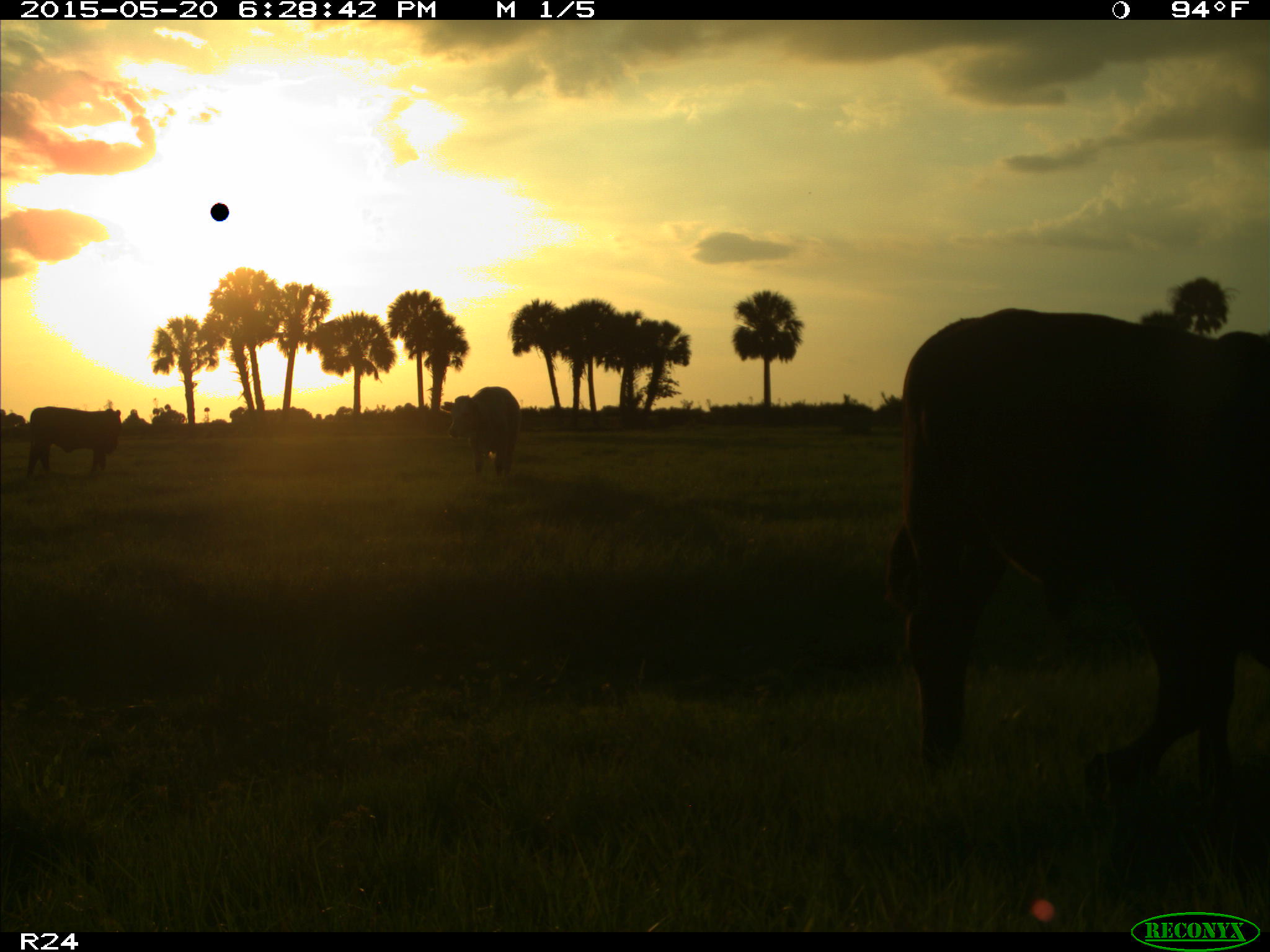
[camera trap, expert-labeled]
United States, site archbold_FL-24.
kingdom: Animalia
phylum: Chordata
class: Mammalia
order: Artiodactyla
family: Bovidae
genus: Bos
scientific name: Bos taurus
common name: domestic cow